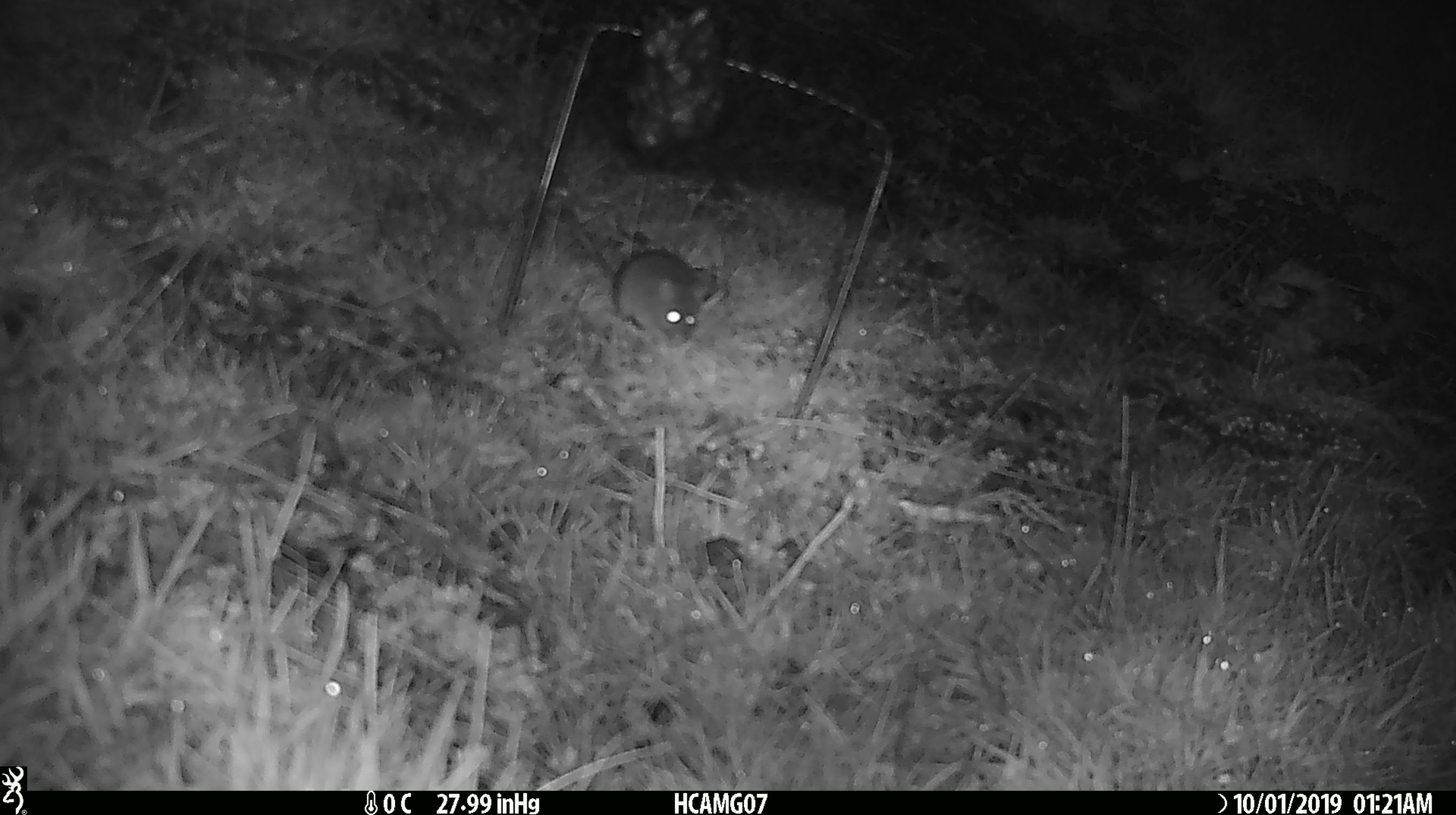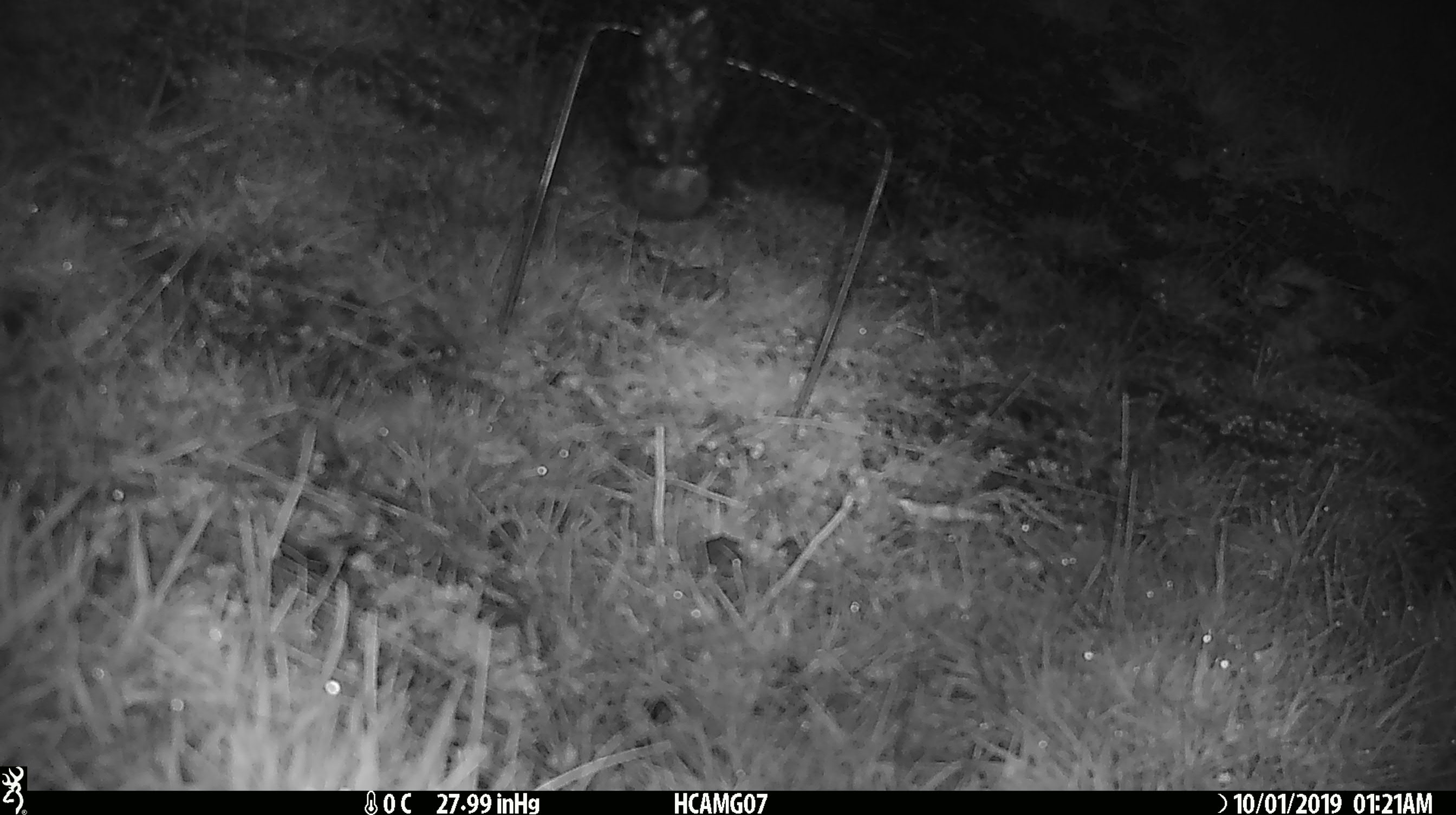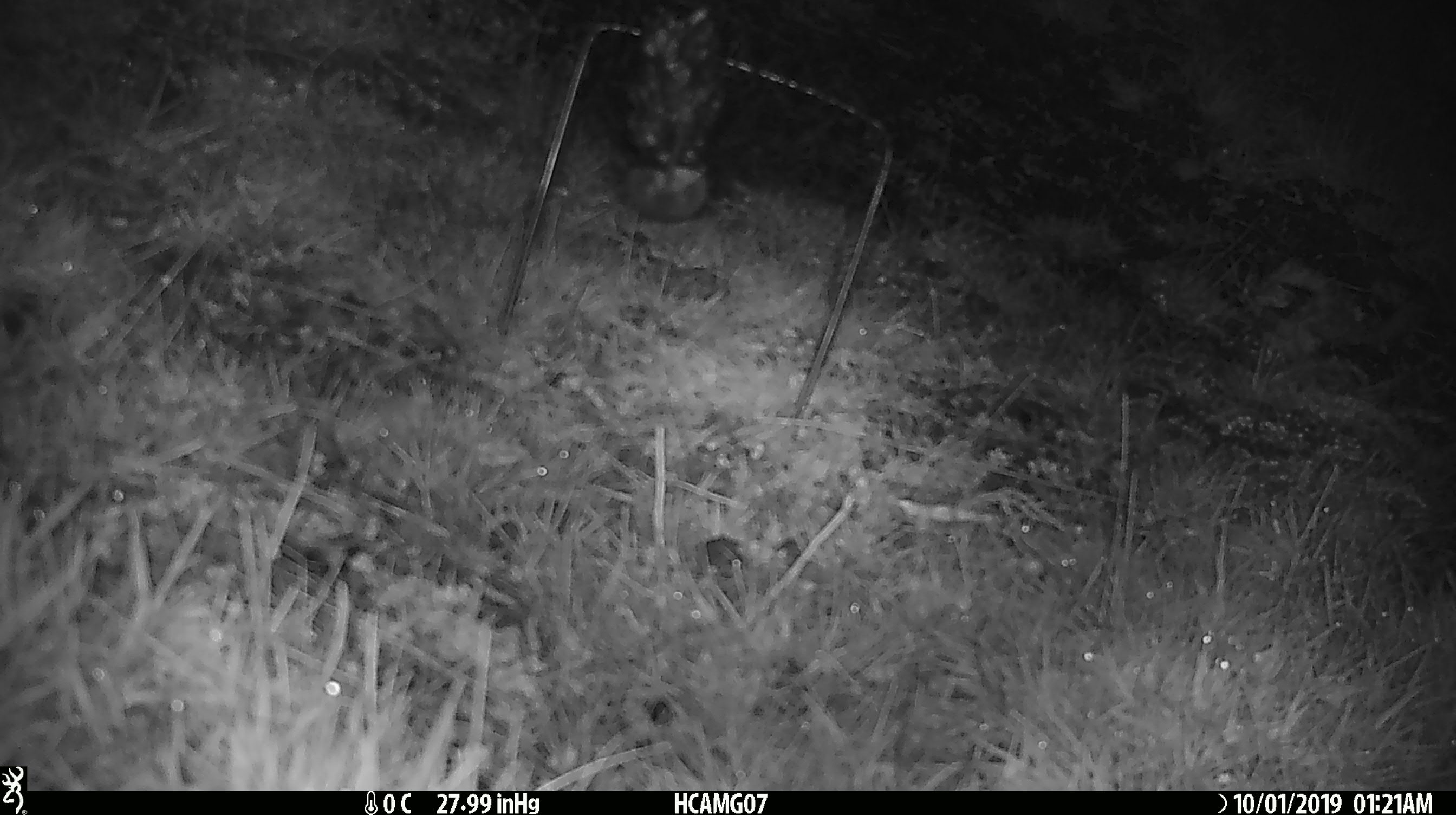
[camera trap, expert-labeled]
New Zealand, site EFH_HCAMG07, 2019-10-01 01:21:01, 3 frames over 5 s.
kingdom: Animalia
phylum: Chordata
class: Mammalia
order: Rodentia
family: Muridae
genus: Mus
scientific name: Mus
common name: mouse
Mouse (Mus).